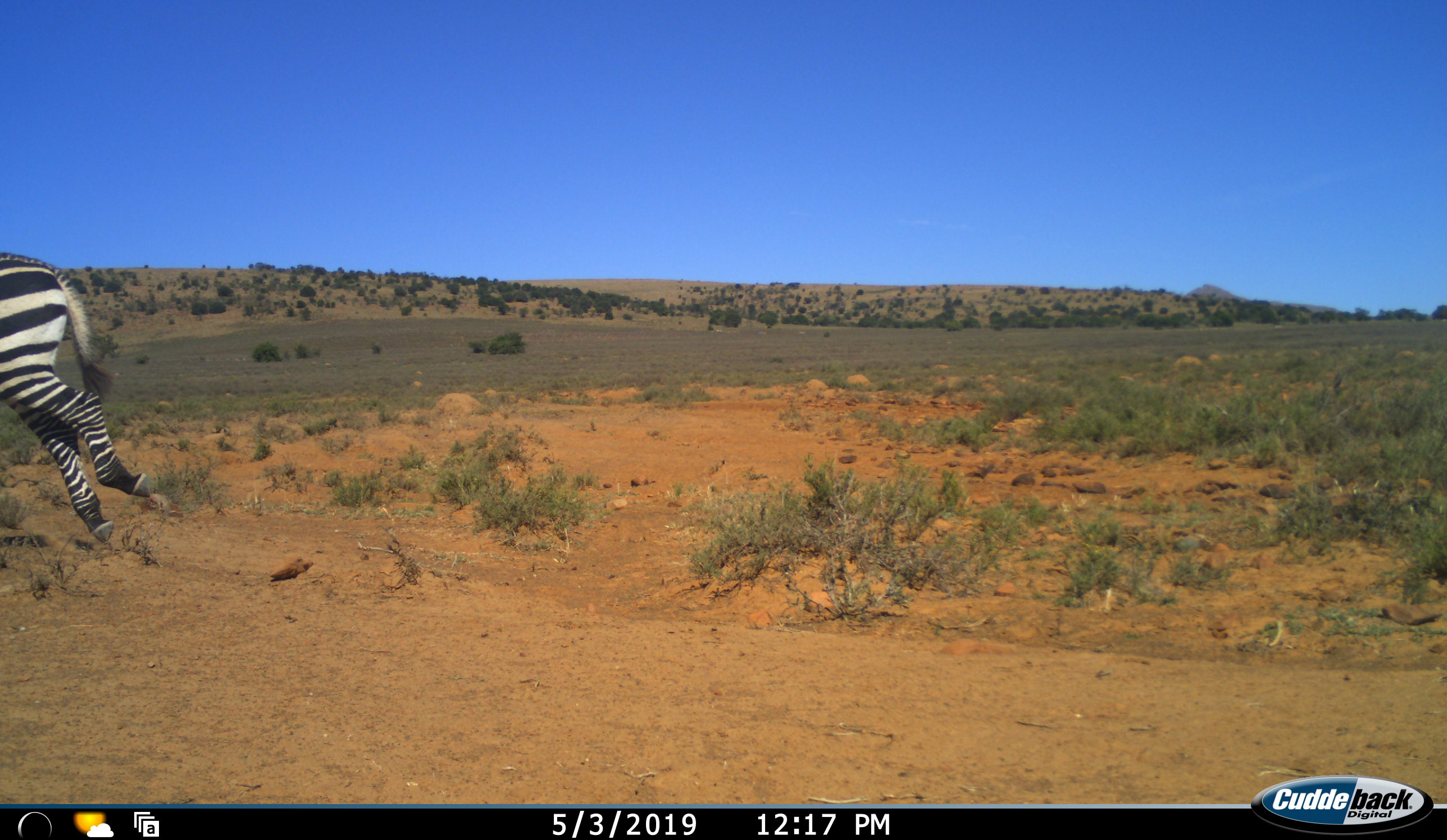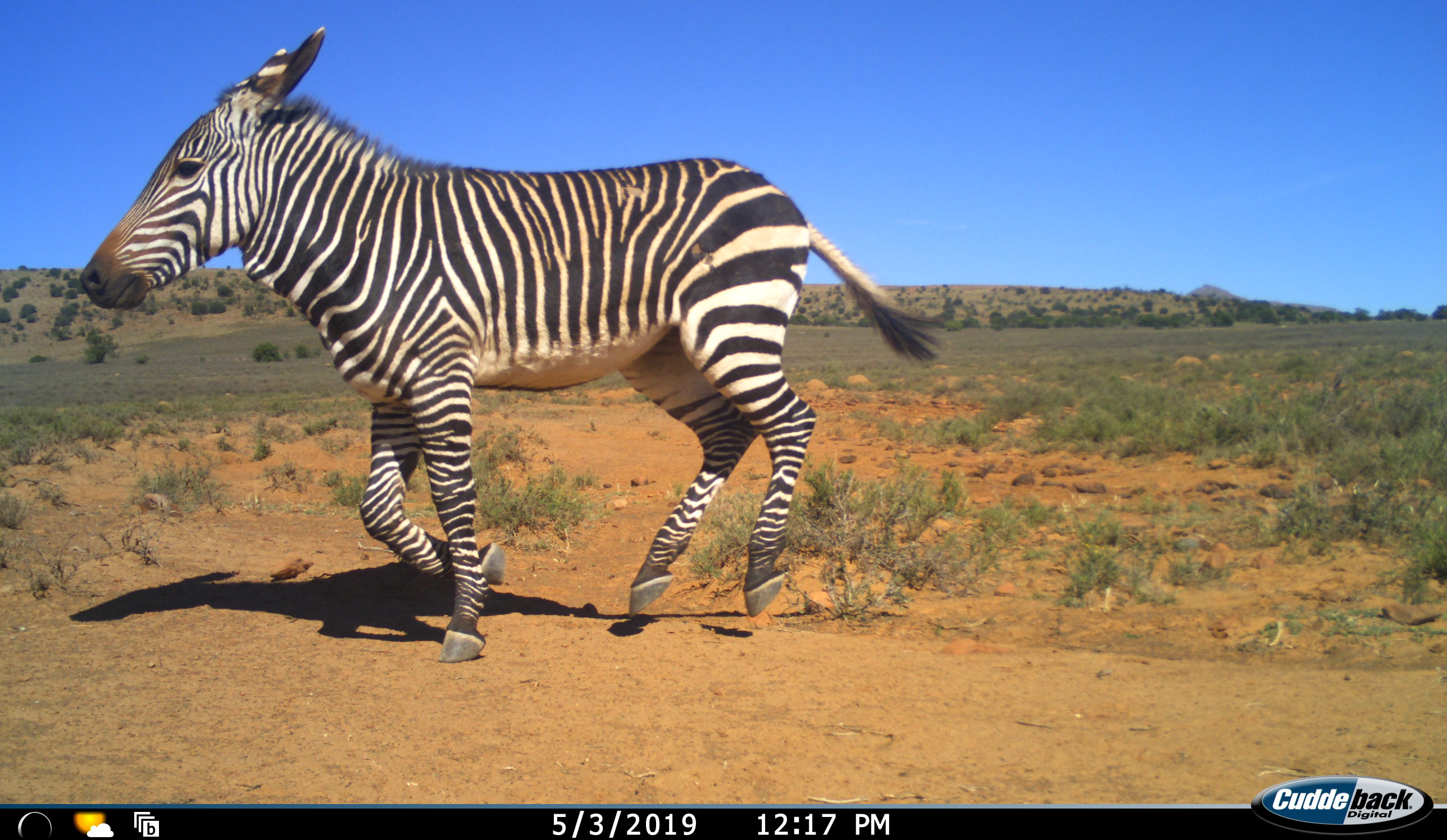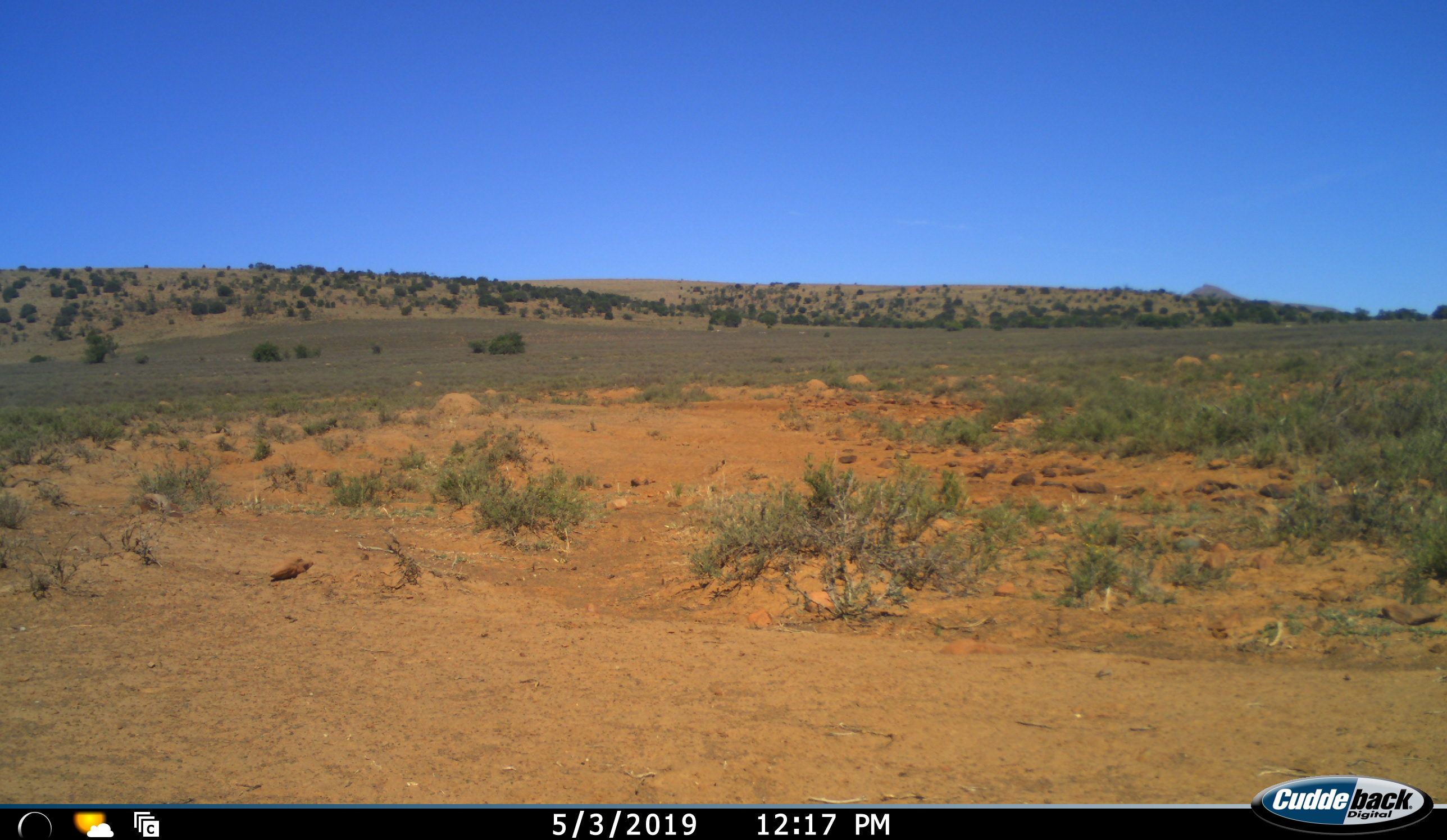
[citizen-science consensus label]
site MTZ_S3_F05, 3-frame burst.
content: unidentified animal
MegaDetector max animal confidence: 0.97